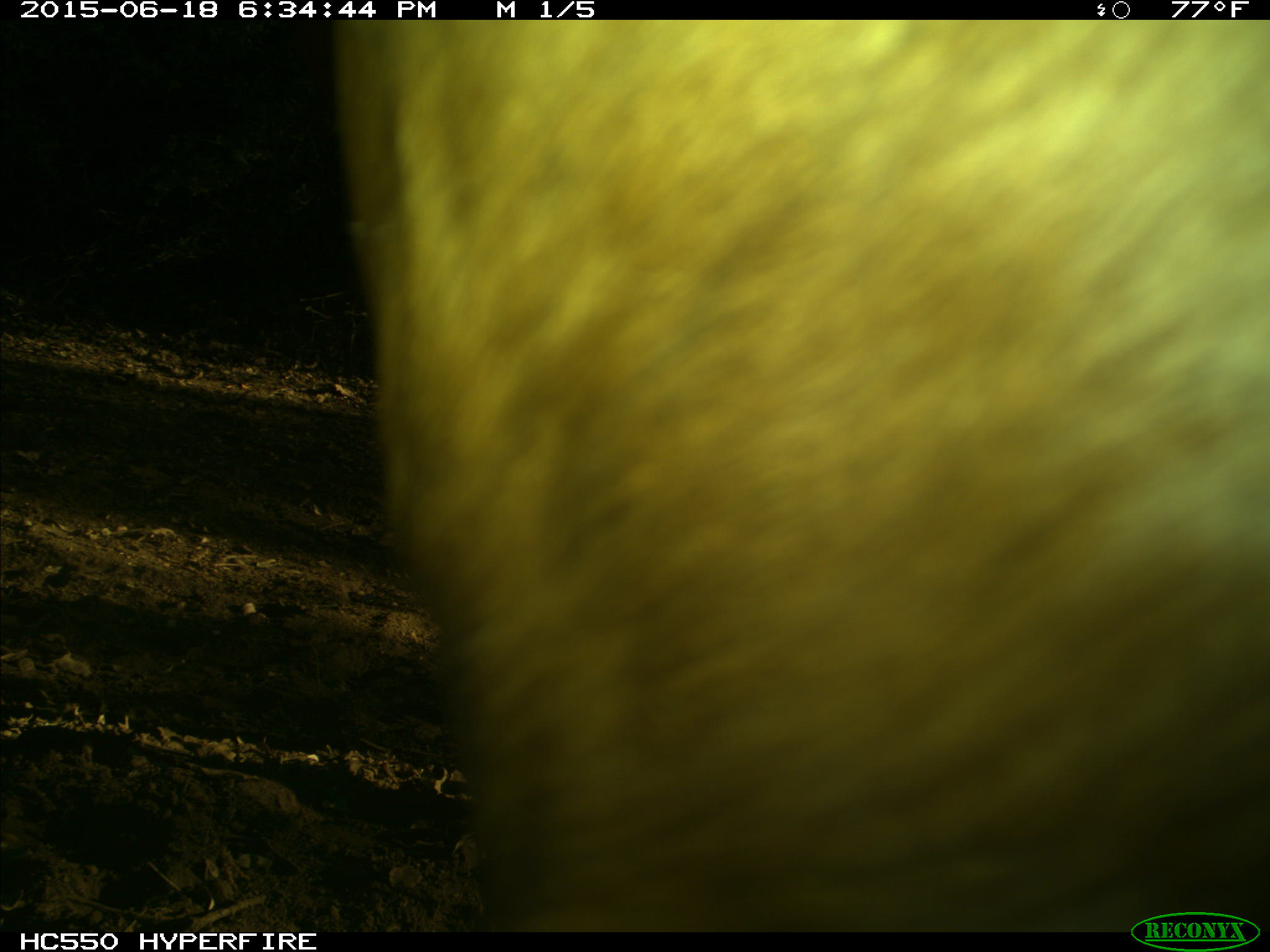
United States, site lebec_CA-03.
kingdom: Animalia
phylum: Chordata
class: Mammalia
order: Artiodactyla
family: Bovidae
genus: Bos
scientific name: Bos taurus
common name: domestic cow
Bos taurus (domestic cow).